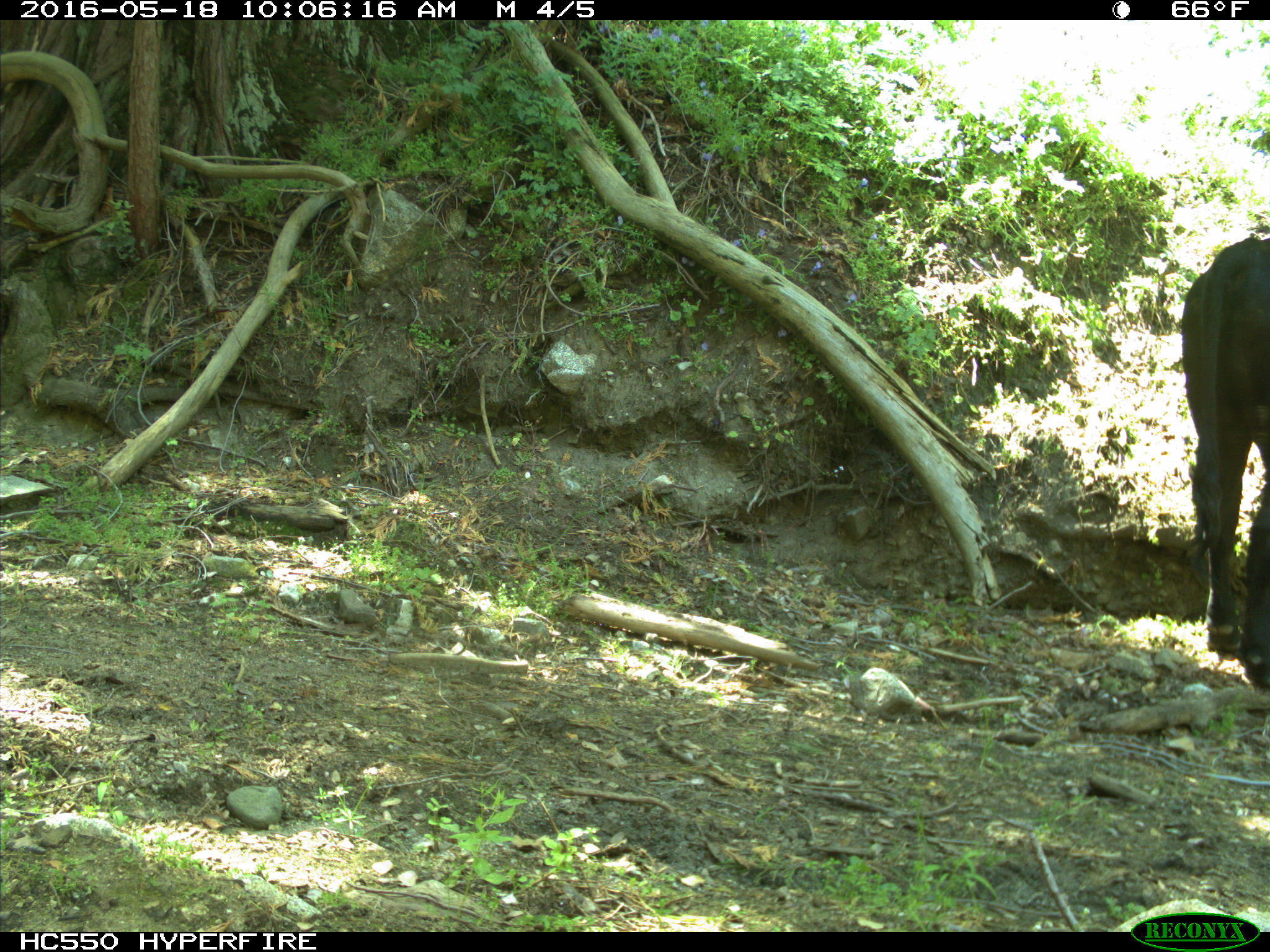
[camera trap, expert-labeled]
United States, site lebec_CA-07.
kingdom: Animalia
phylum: Chordata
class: Mammalia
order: Artiodactyla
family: Bovidae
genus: Bos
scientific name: Bos taurus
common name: domestic cow